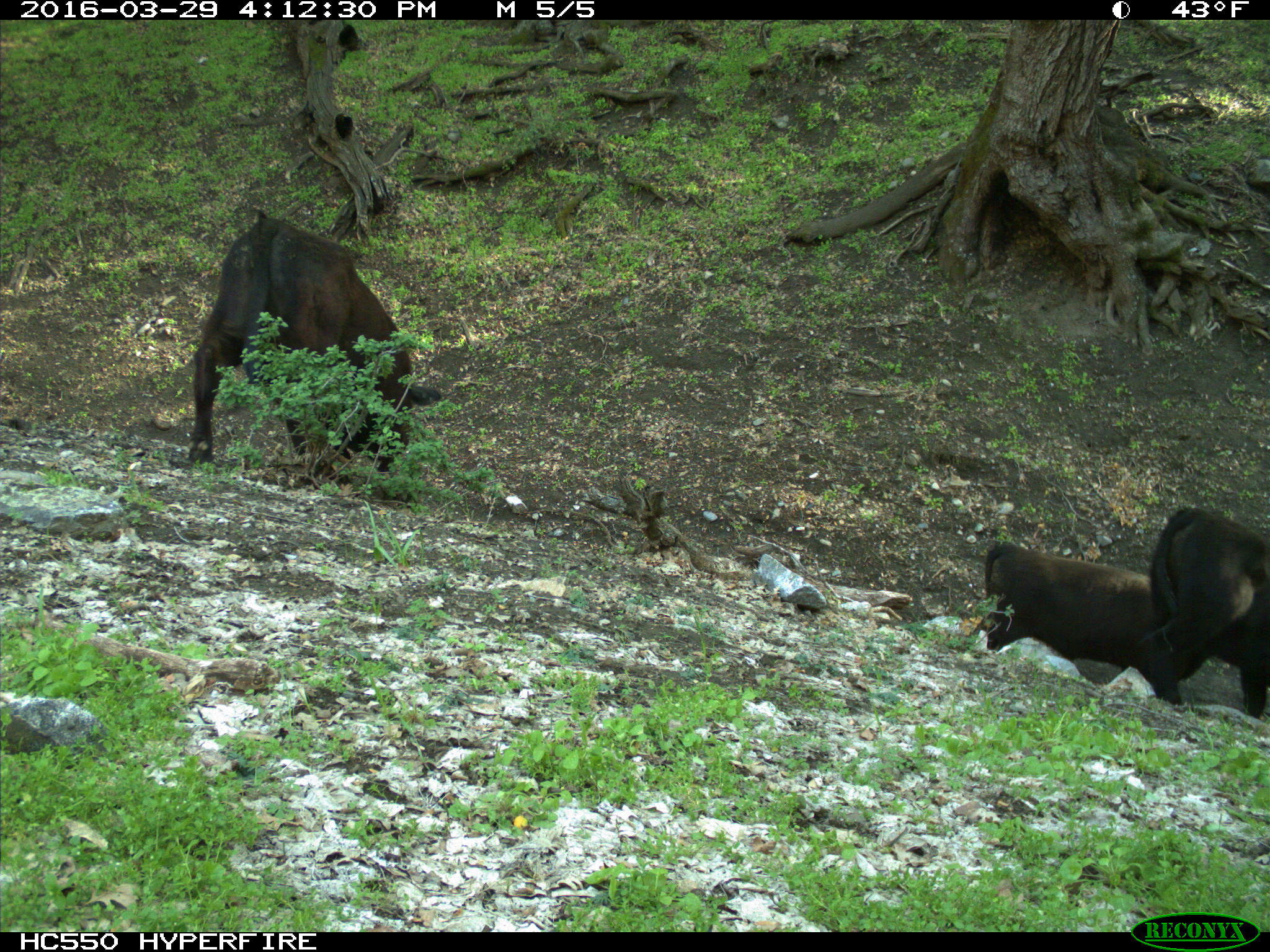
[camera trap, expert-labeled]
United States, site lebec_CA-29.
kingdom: Animalia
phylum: Chordata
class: Mammalia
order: Artiodactyla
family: Bovidae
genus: Bos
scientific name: Bos taurus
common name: domestic cow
Bos taurus (domestic cow).